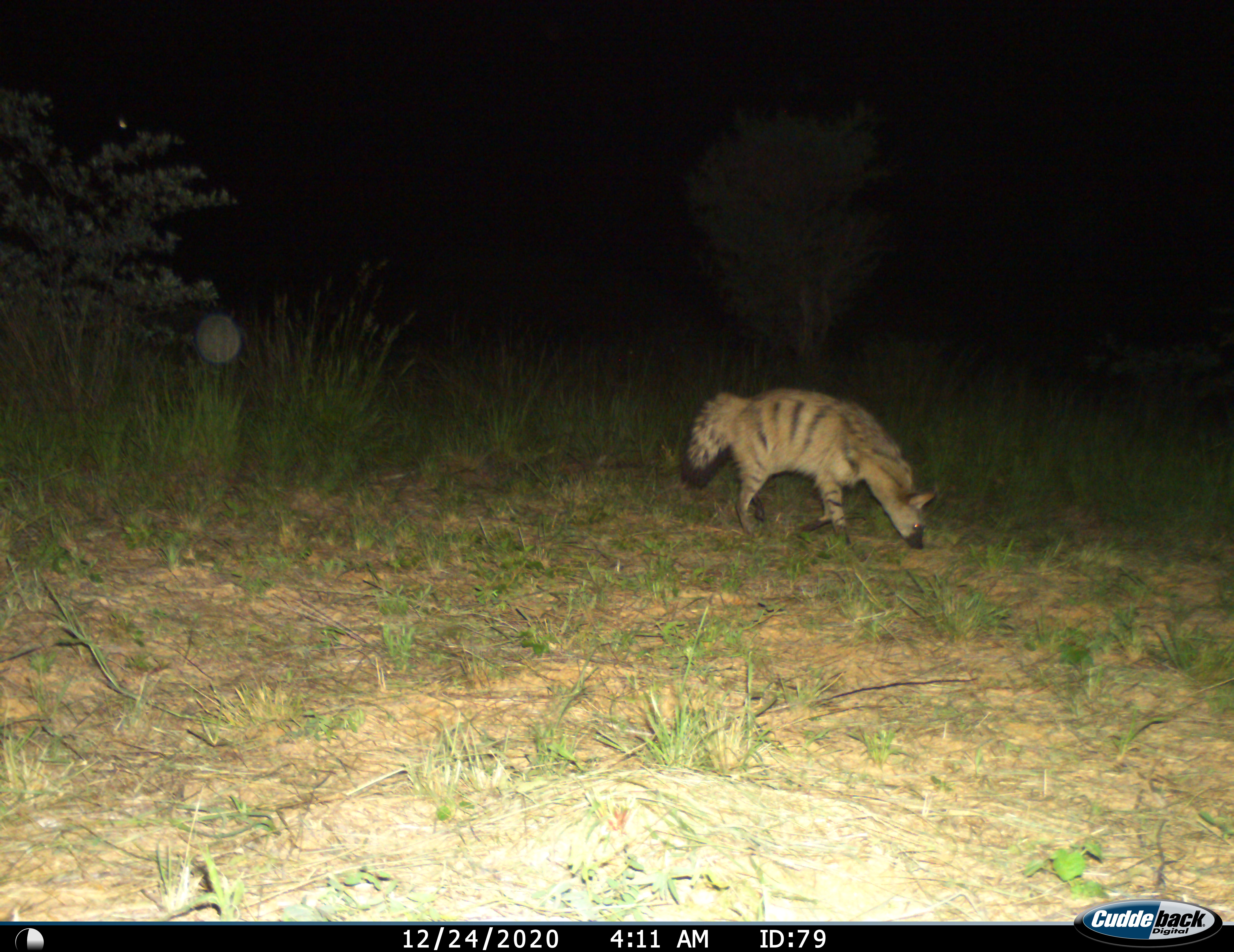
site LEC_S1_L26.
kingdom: Animalia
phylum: Chordata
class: Mammalia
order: Carnivora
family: Hyaenidae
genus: Proteles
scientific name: Proteles cristatus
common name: aardwolf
Aardwolf (Proteles cristatus), count 1. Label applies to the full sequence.